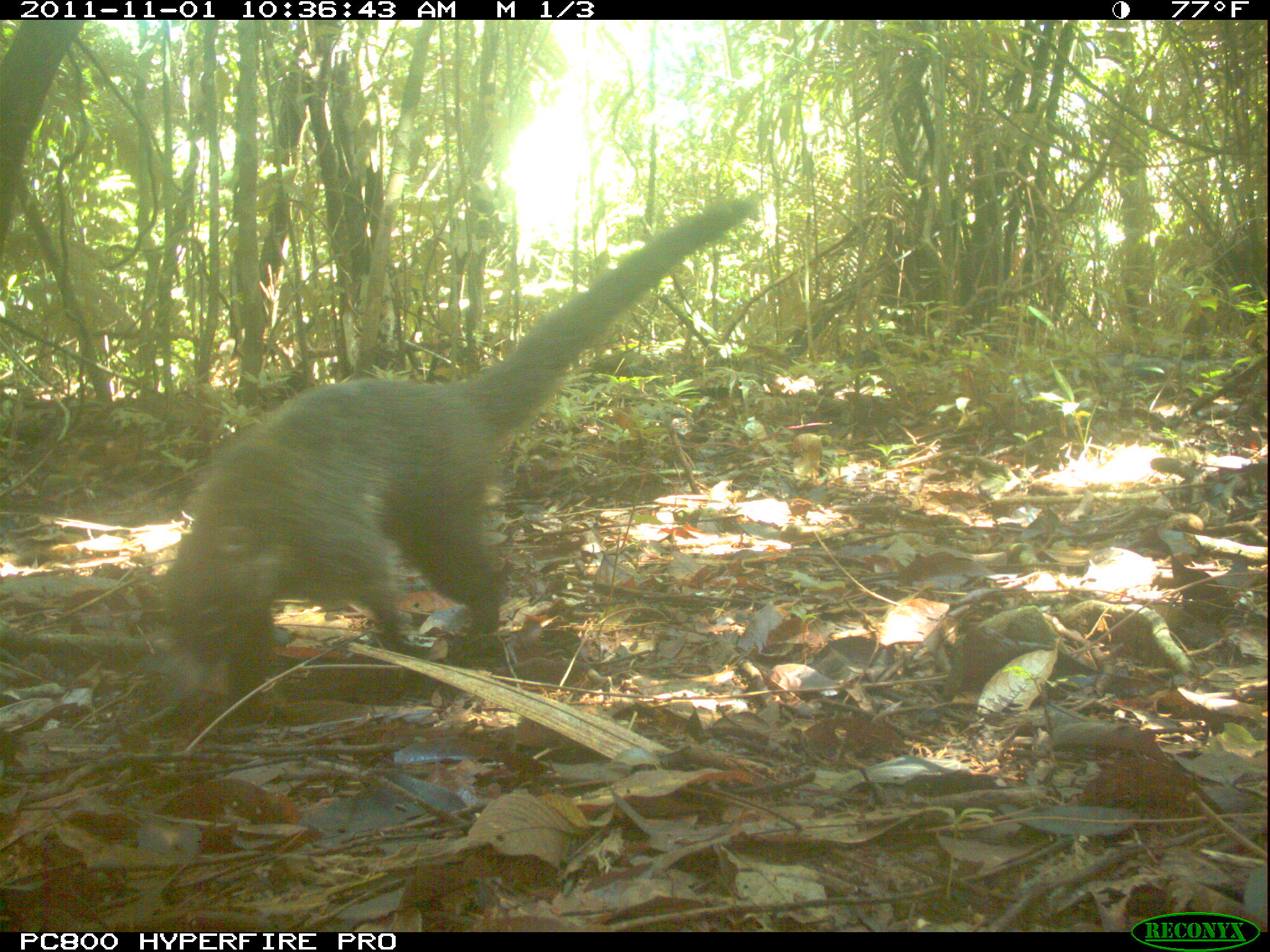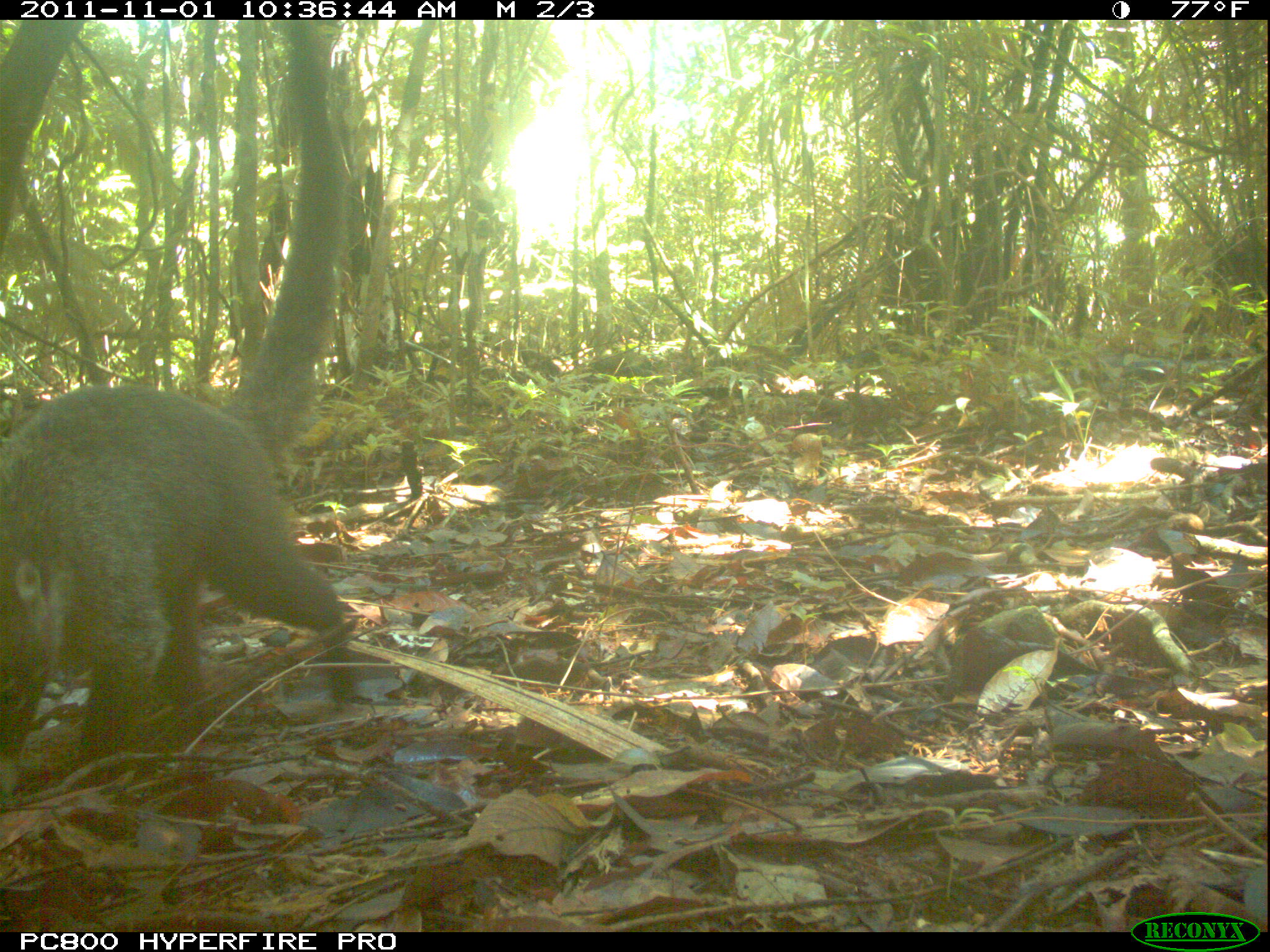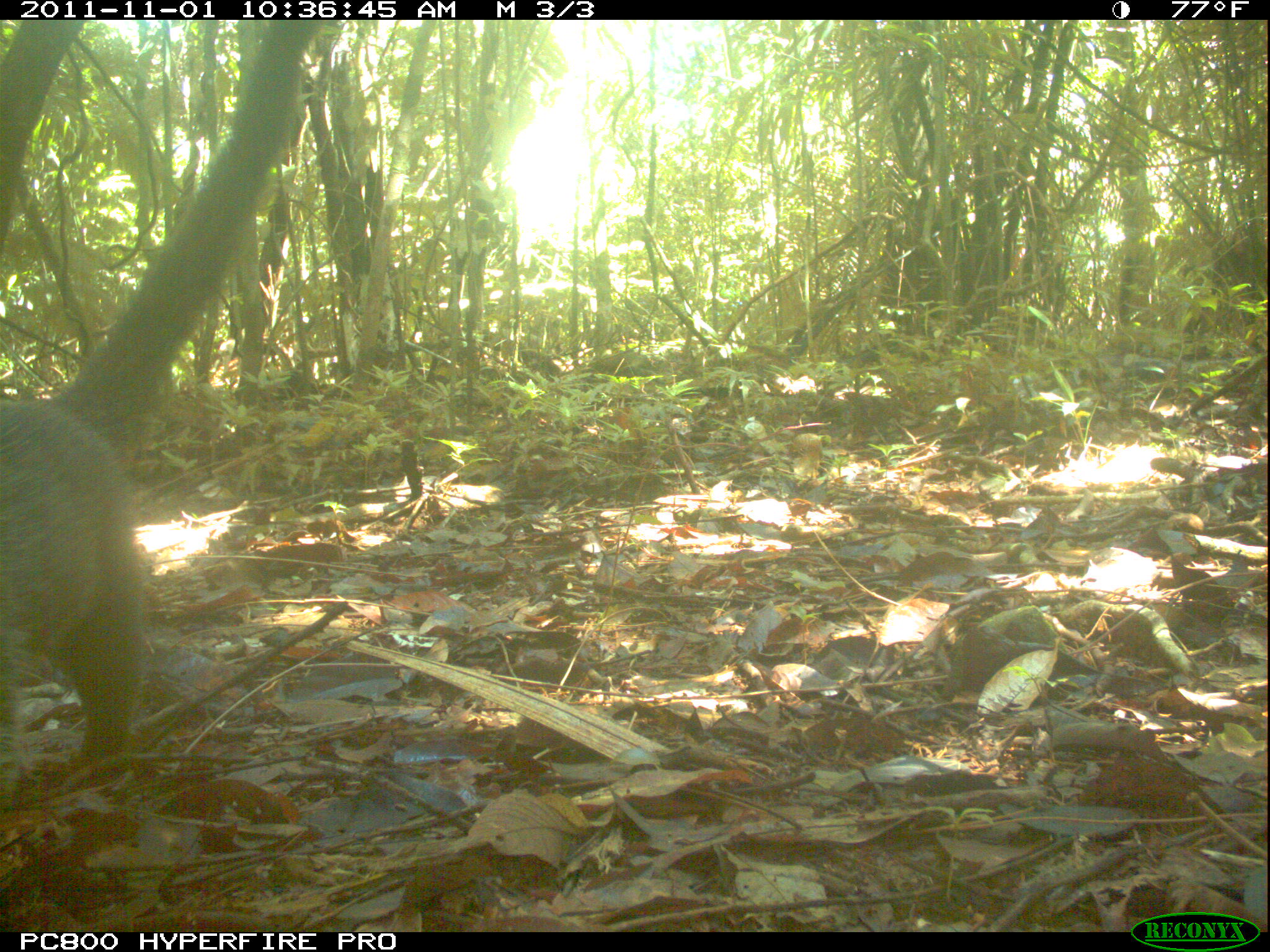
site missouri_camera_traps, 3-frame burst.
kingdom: Animalia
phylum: Chordata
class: Mammalia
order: Carnivora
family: Procyonidae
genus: Nasua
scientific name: Nasua narica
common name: white-nosed coati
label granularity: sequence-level